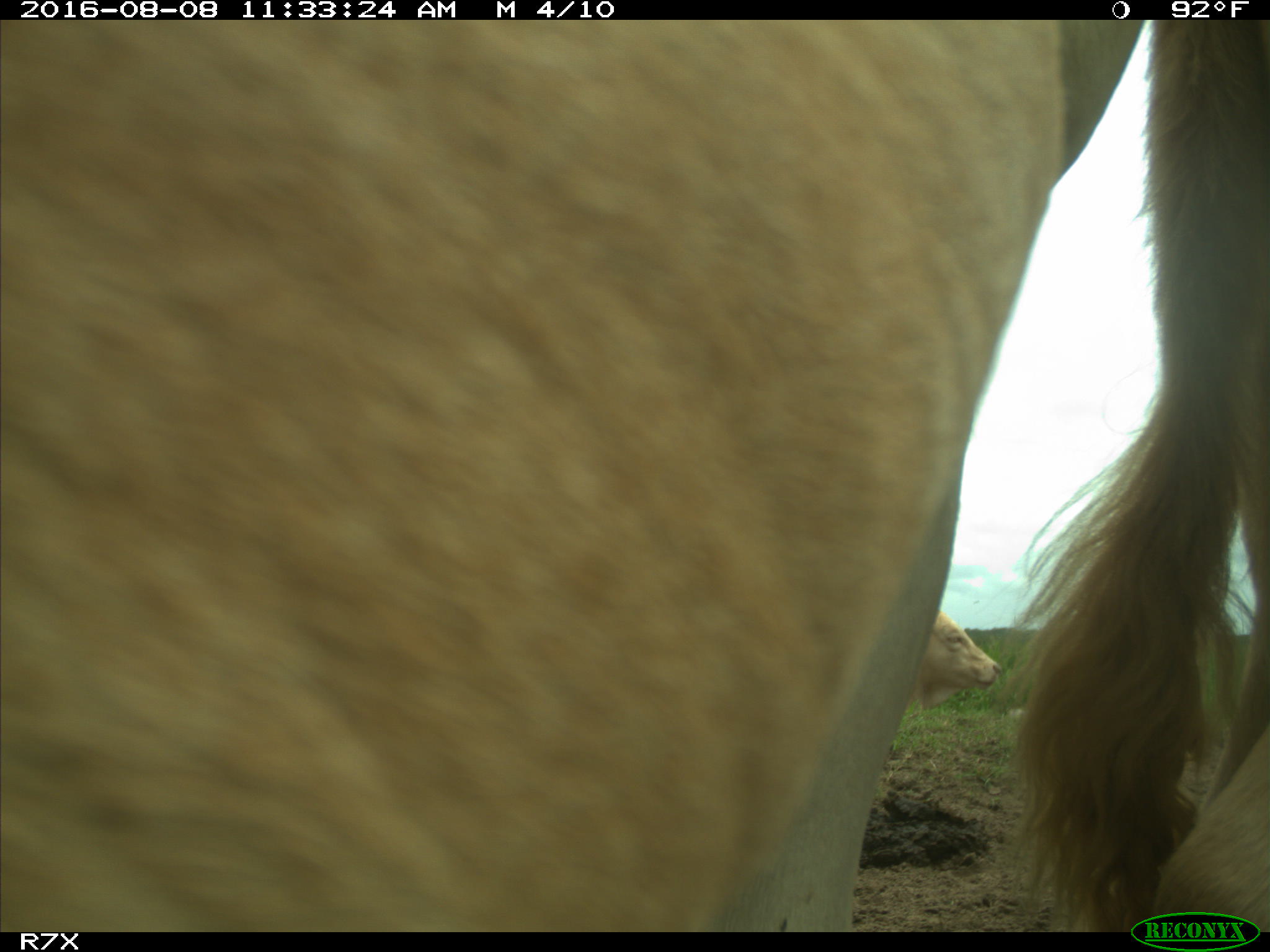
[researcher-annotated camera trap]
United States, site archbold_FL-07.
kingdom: Animalia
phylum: Chordata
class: Mammalia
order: Artiodactyla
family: Bovidae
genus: Bos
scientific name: Bos taurus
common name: domestic cow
Bos taurus (domestic cow).